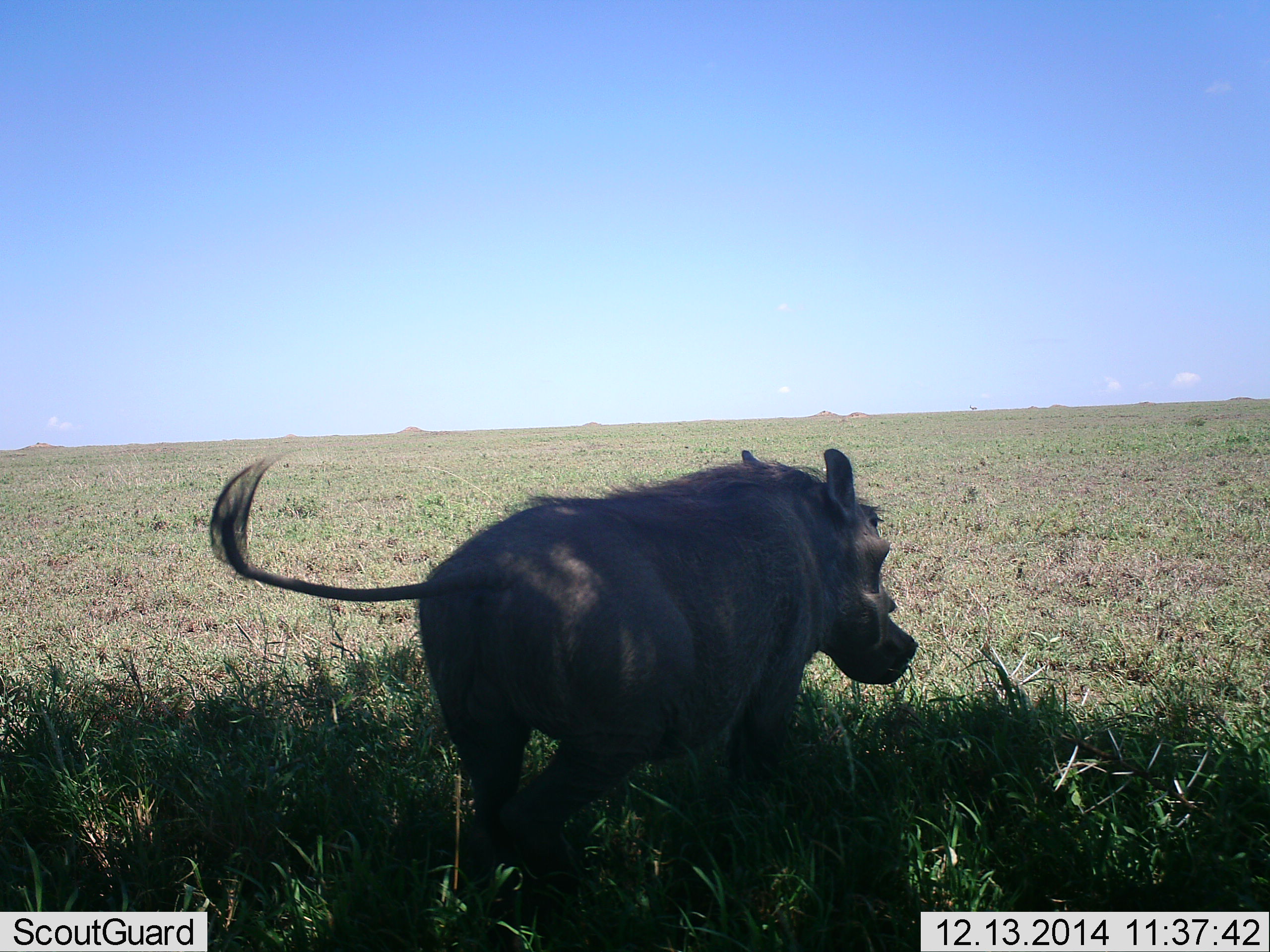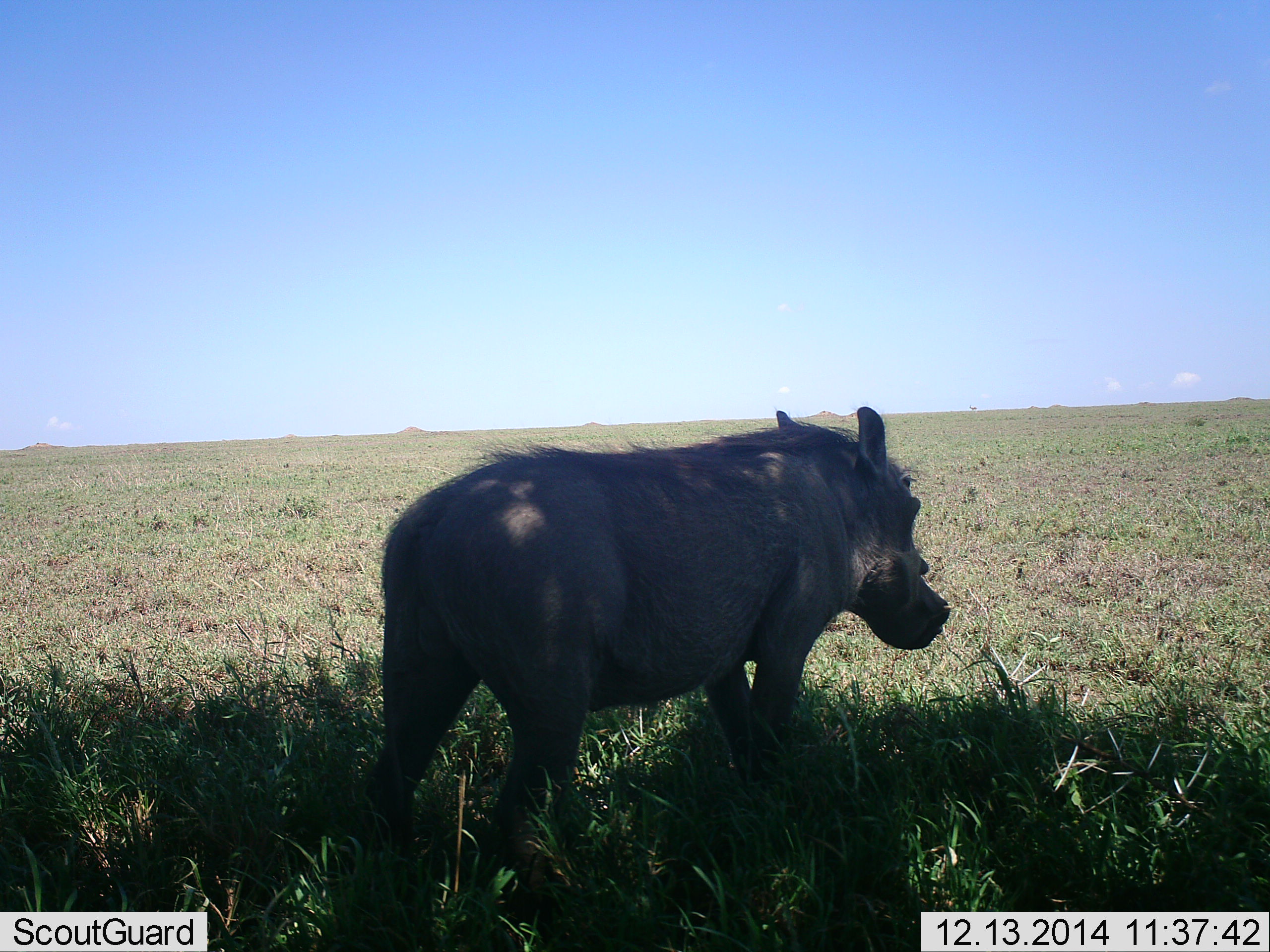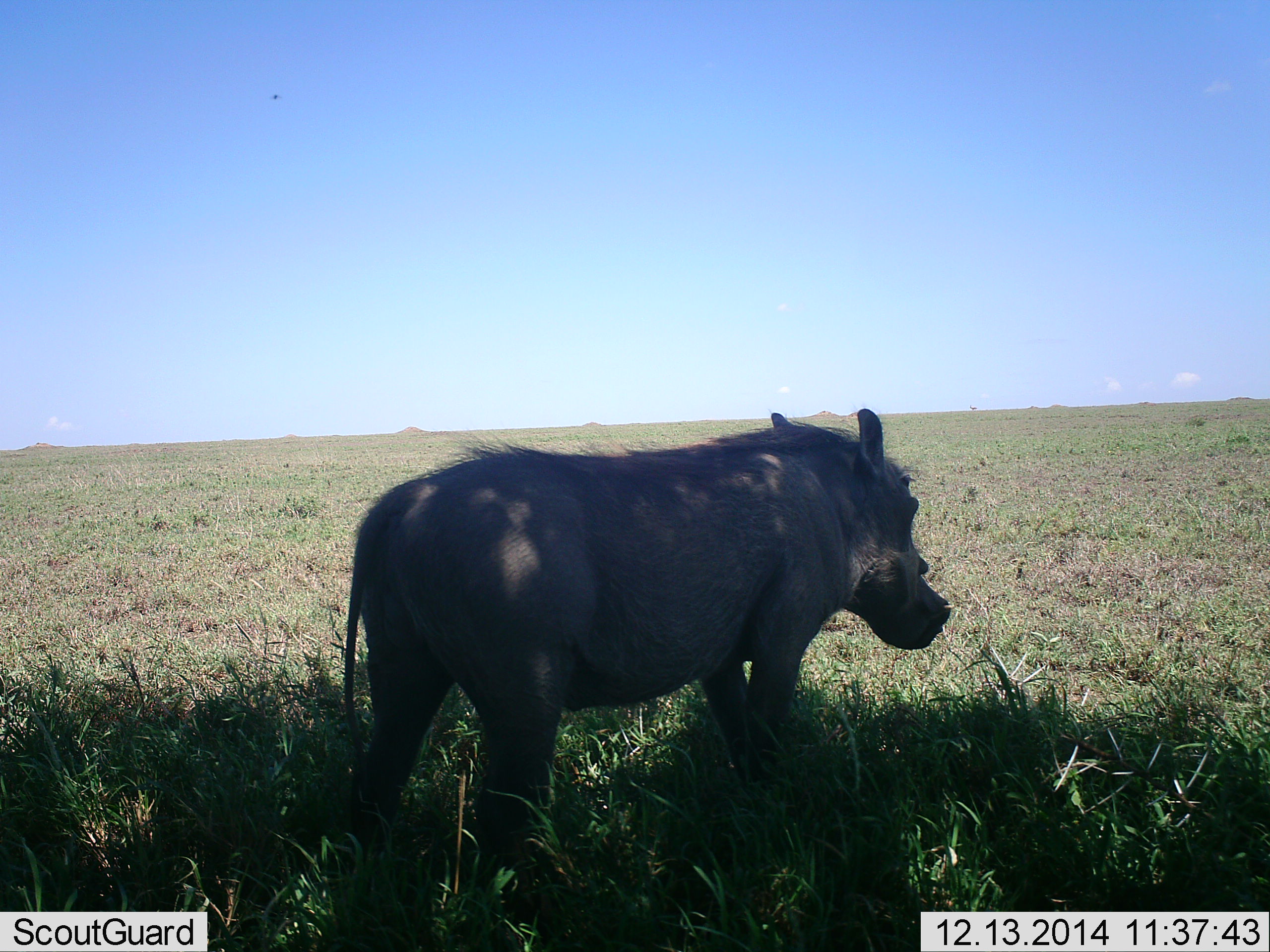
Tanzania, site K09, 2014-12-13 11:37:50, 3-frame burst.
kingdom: Animalia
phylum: Chordata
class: Mammalia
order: Artiodactyla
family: Suidae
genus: Phacochoerus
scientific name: Phacochoerus africanus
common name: warthog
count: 1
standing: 90%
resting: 0%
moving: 20%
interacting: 0%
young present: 0%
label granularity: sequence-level